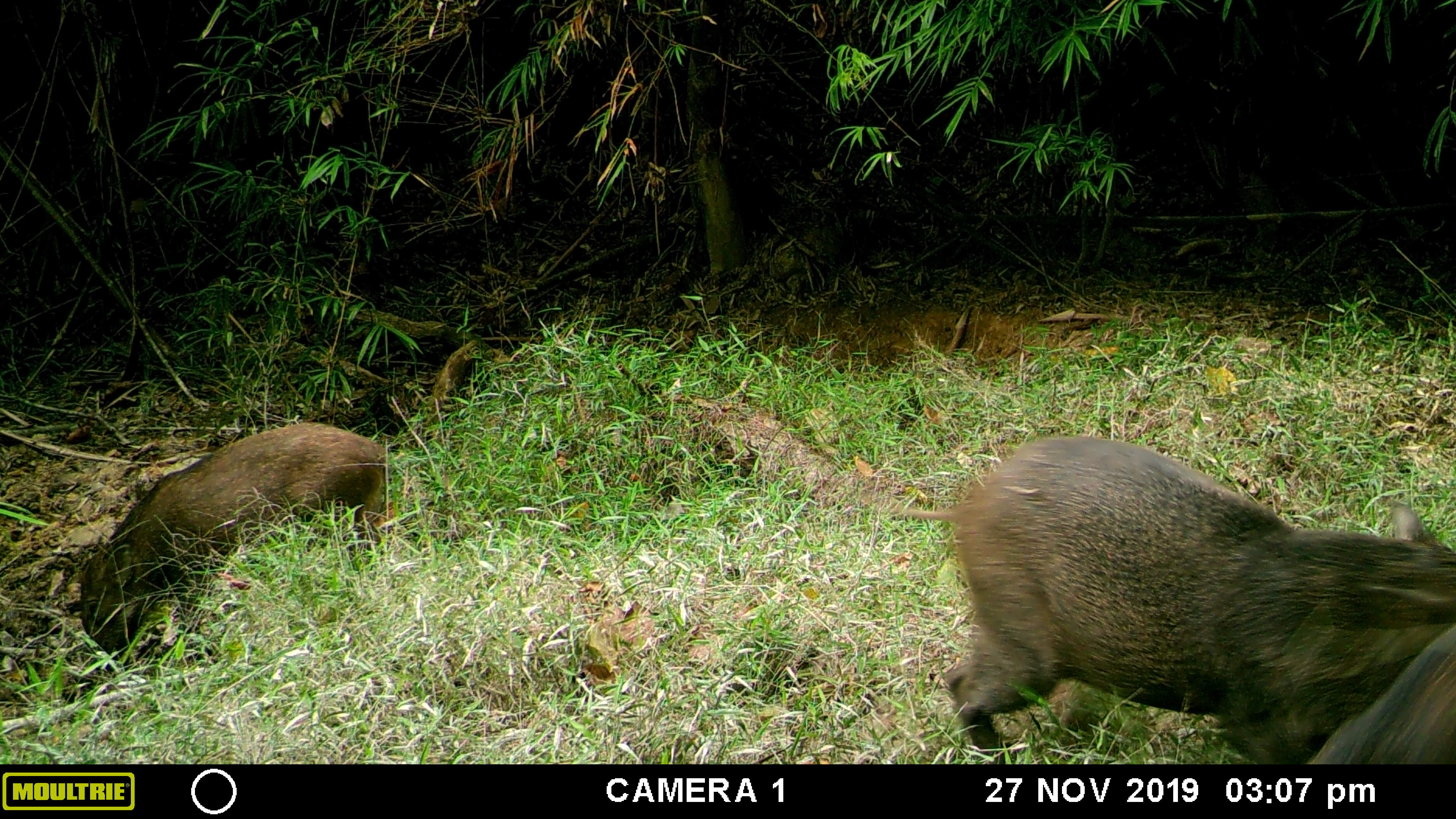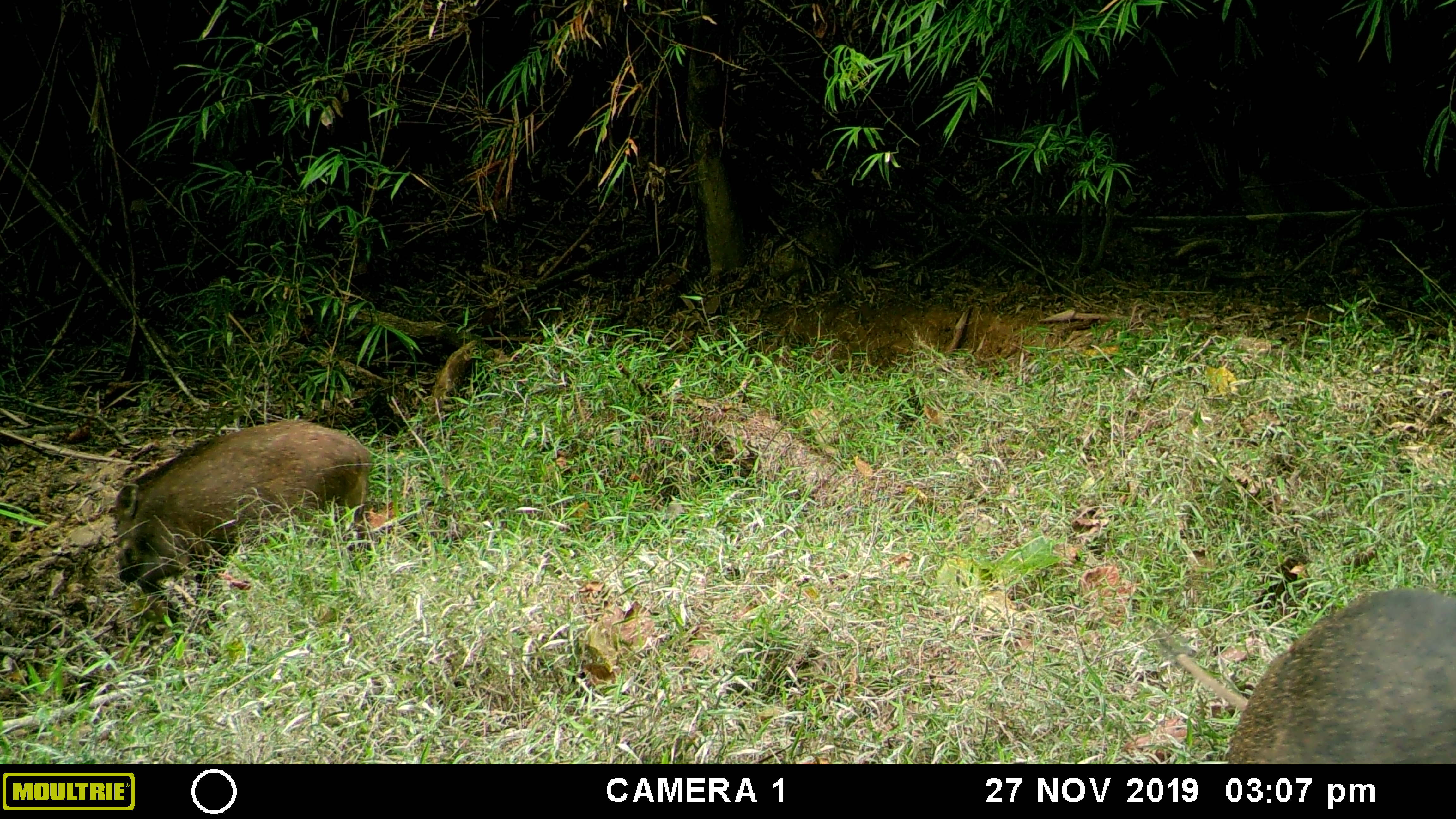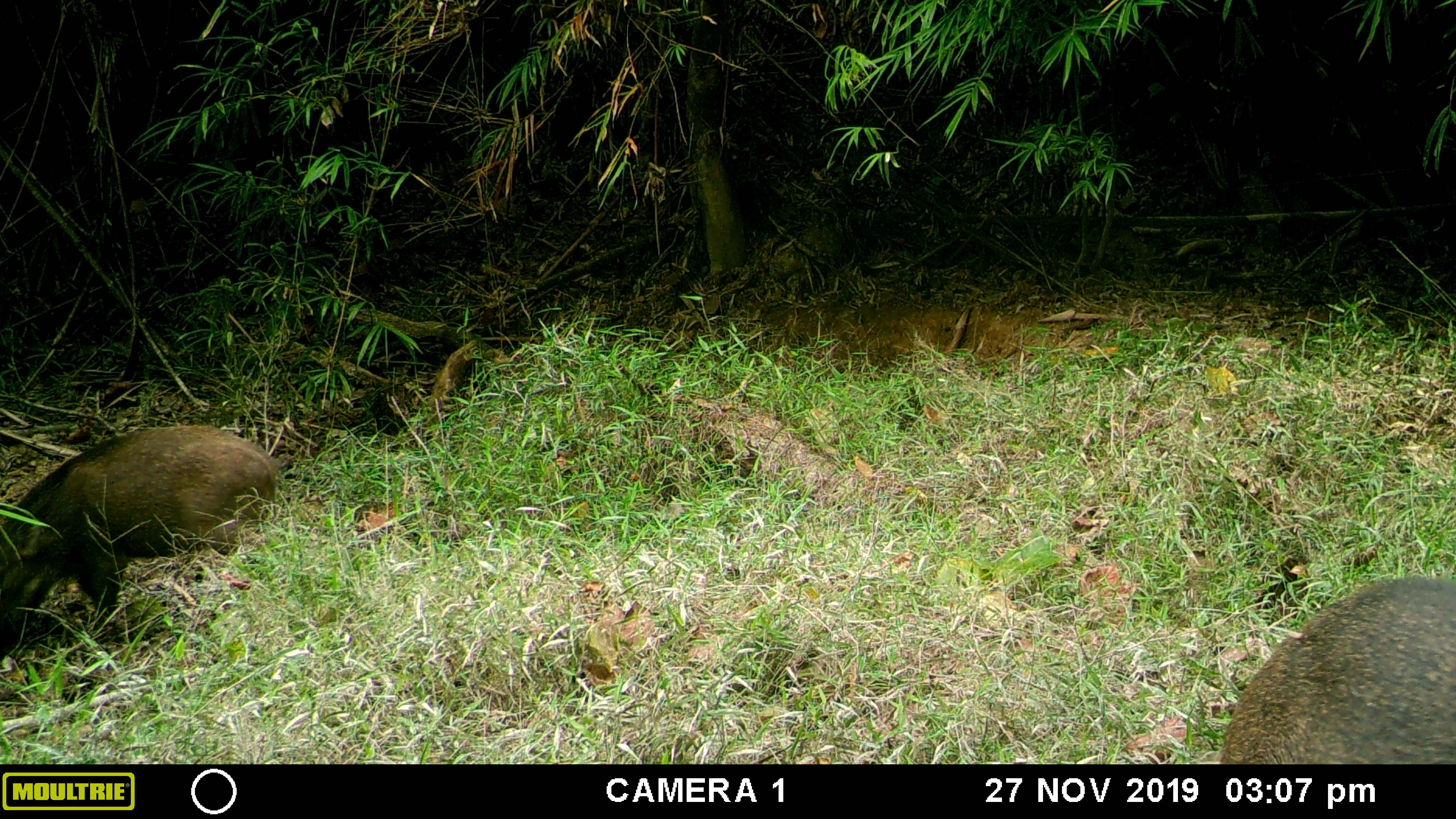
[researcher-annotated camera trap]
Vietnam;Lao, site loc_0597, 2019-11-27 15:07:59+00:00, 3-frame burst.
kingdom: Animalia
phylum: Chordata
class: Mammalia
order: Artiodactyla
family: Suidae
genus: Sus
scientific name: Sus scrofa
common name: eurasian wild pig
Eurasian wild pig (Sus scrofa). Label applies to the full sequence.